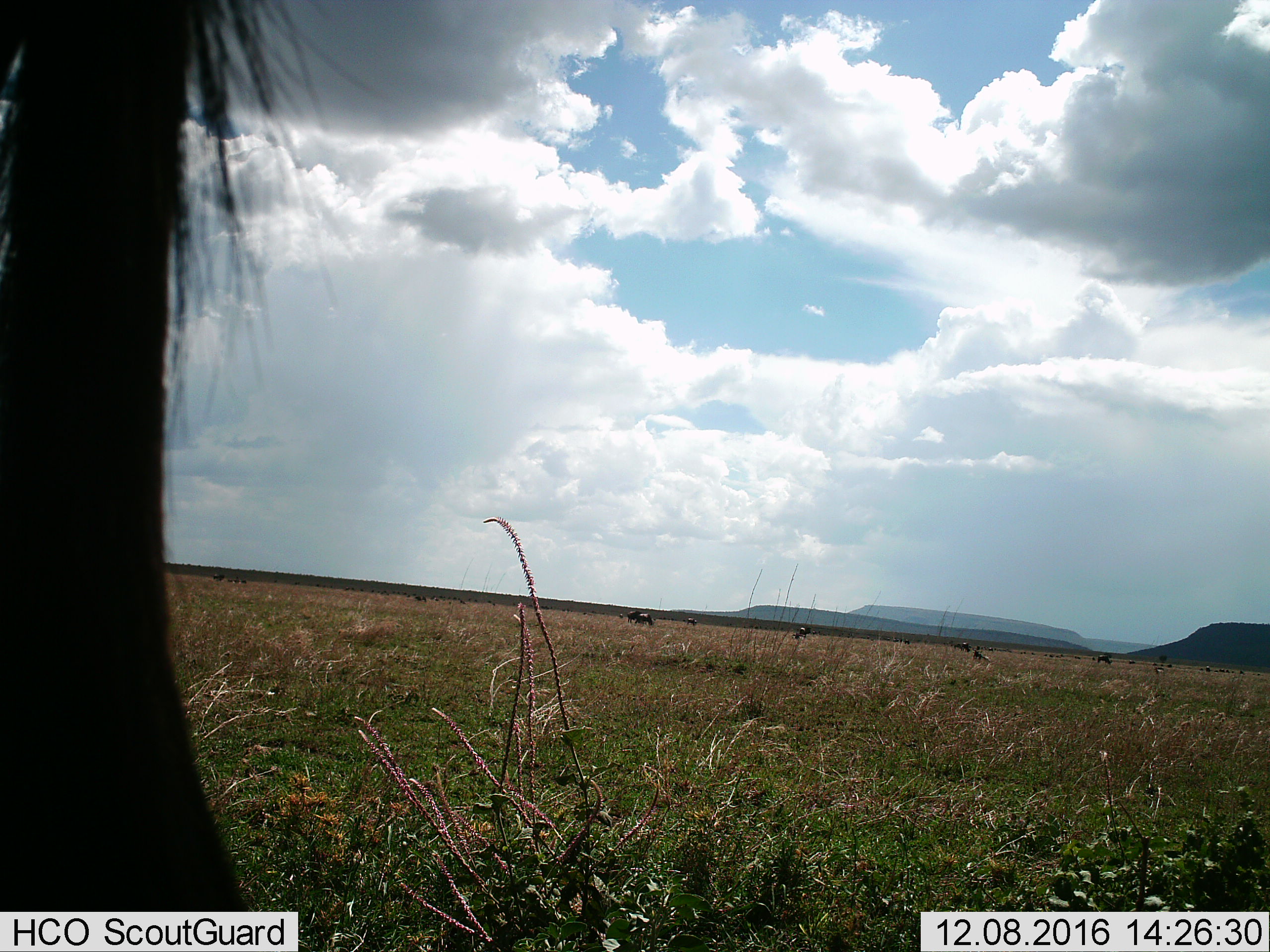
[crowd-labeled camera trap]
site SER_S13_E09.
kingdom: Animalia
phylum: Chordata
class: Mammalia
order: Artiodactyla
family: Bovidae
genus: Connochaetes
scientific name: Connochaetes taurinus taurinus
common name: blue wildebeest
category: wildebeestblue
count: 11-50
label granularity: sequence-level